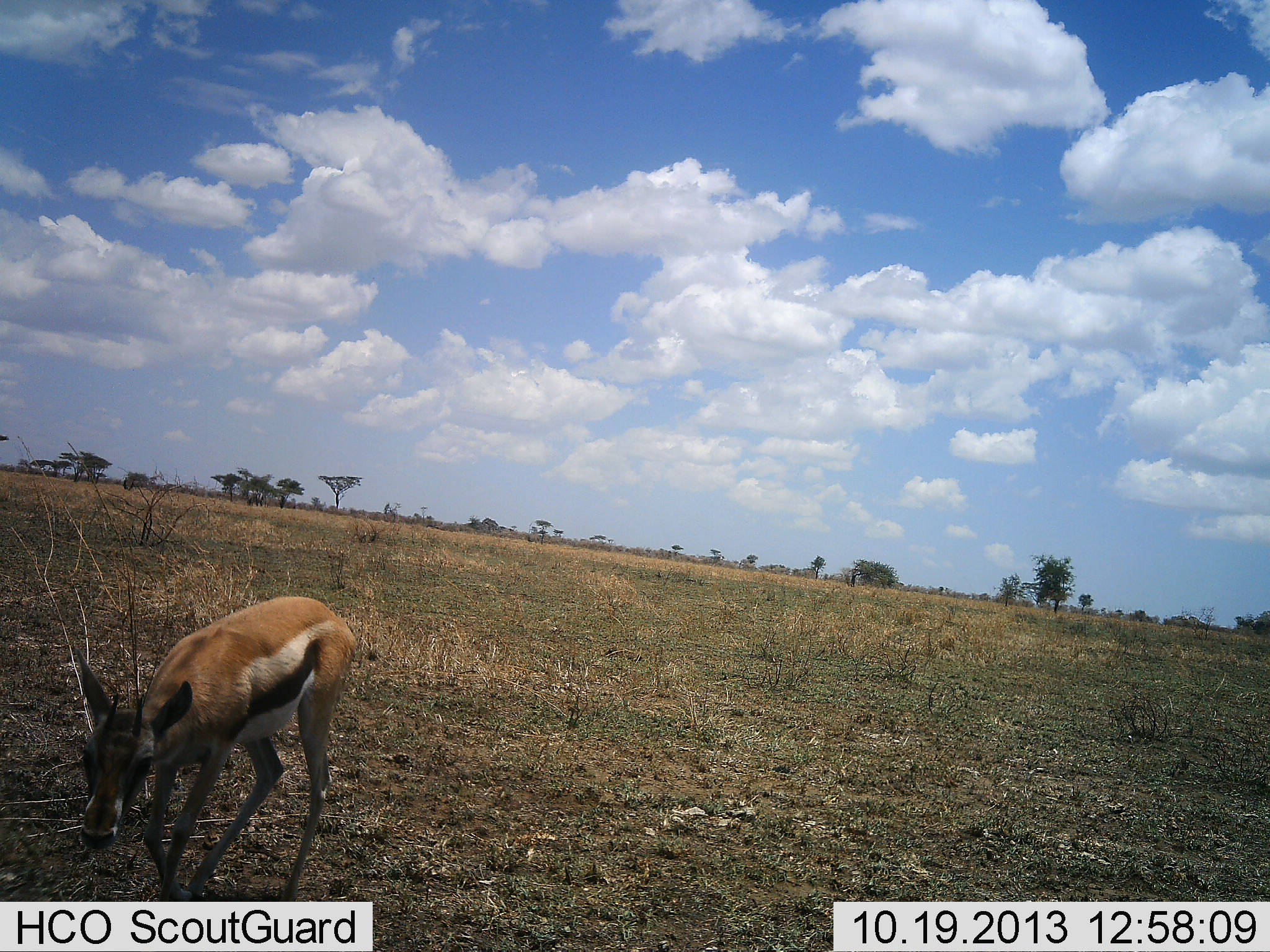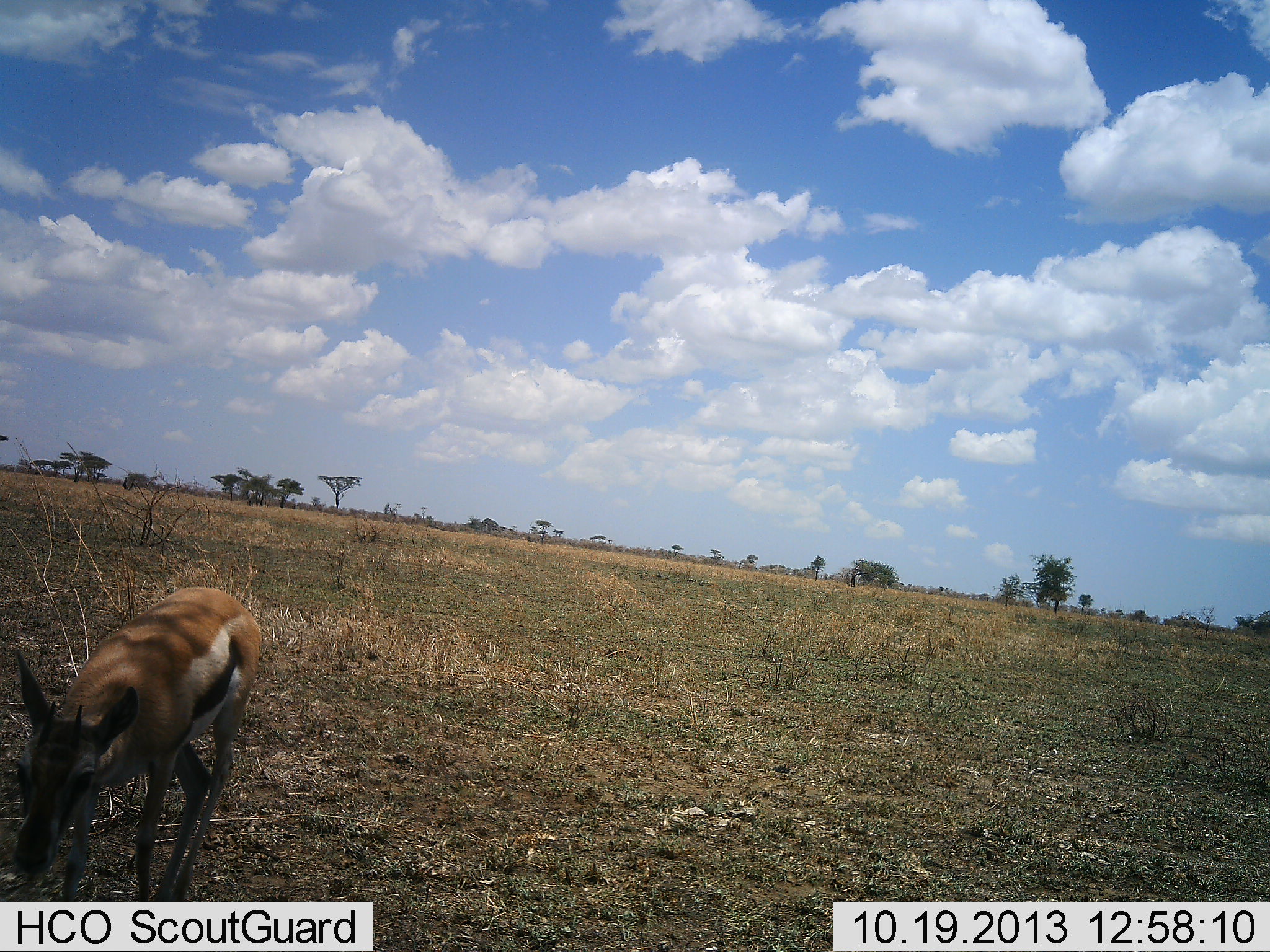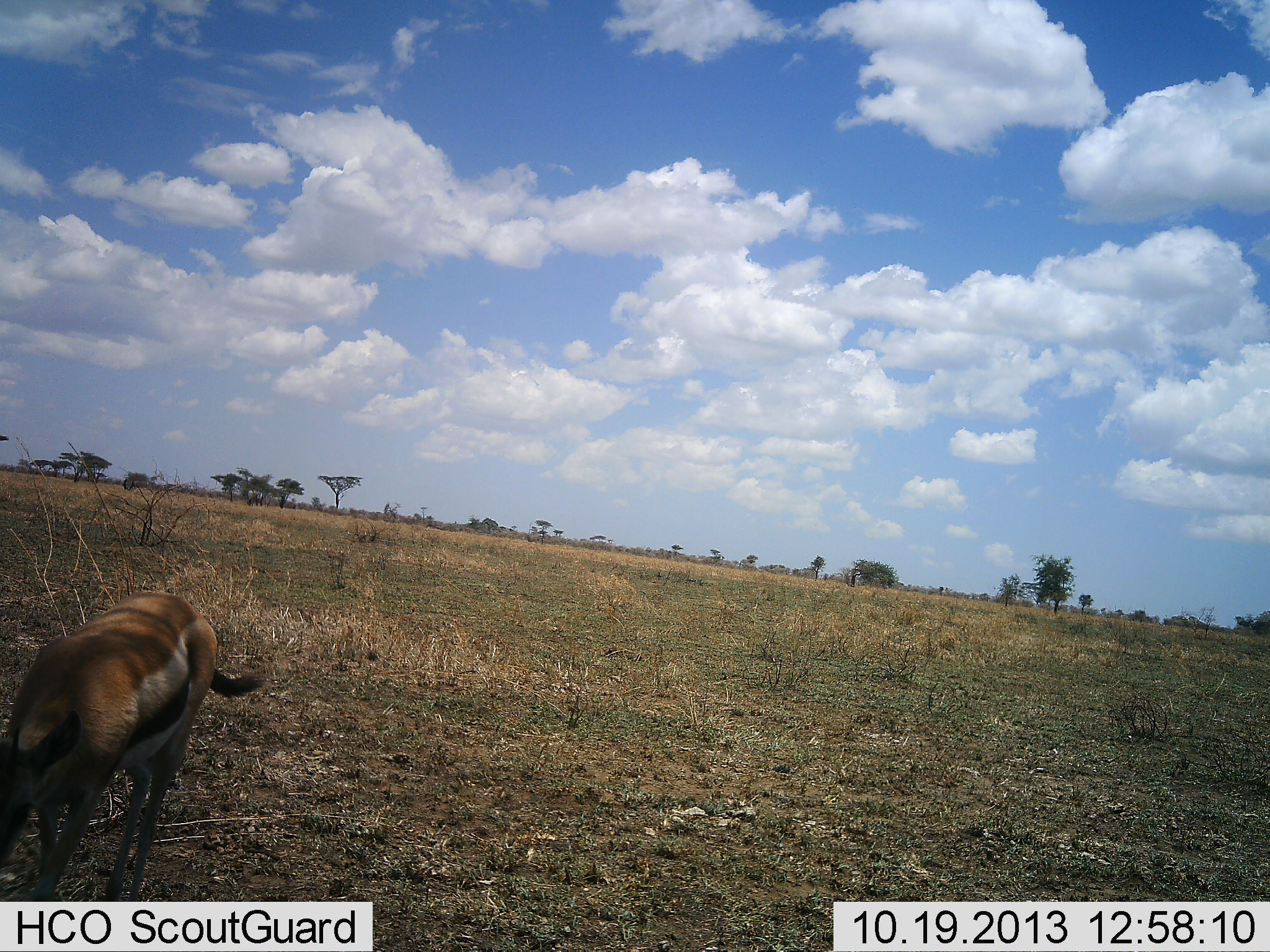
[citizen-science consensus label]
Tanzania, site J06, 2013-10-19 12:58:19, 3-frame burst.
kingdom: Animalia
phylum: Chordata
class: Mammalia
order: Artiodactyla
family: Bovidae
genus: Eudorcas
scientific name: Eudorcas thomsonii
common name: thomson's gazelle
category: gazellethomsons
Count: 1.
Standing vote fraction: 10%.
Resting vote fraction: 3%.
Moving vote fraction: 67%.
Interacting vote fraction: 0%.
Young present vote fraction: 0%.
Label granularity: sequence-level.